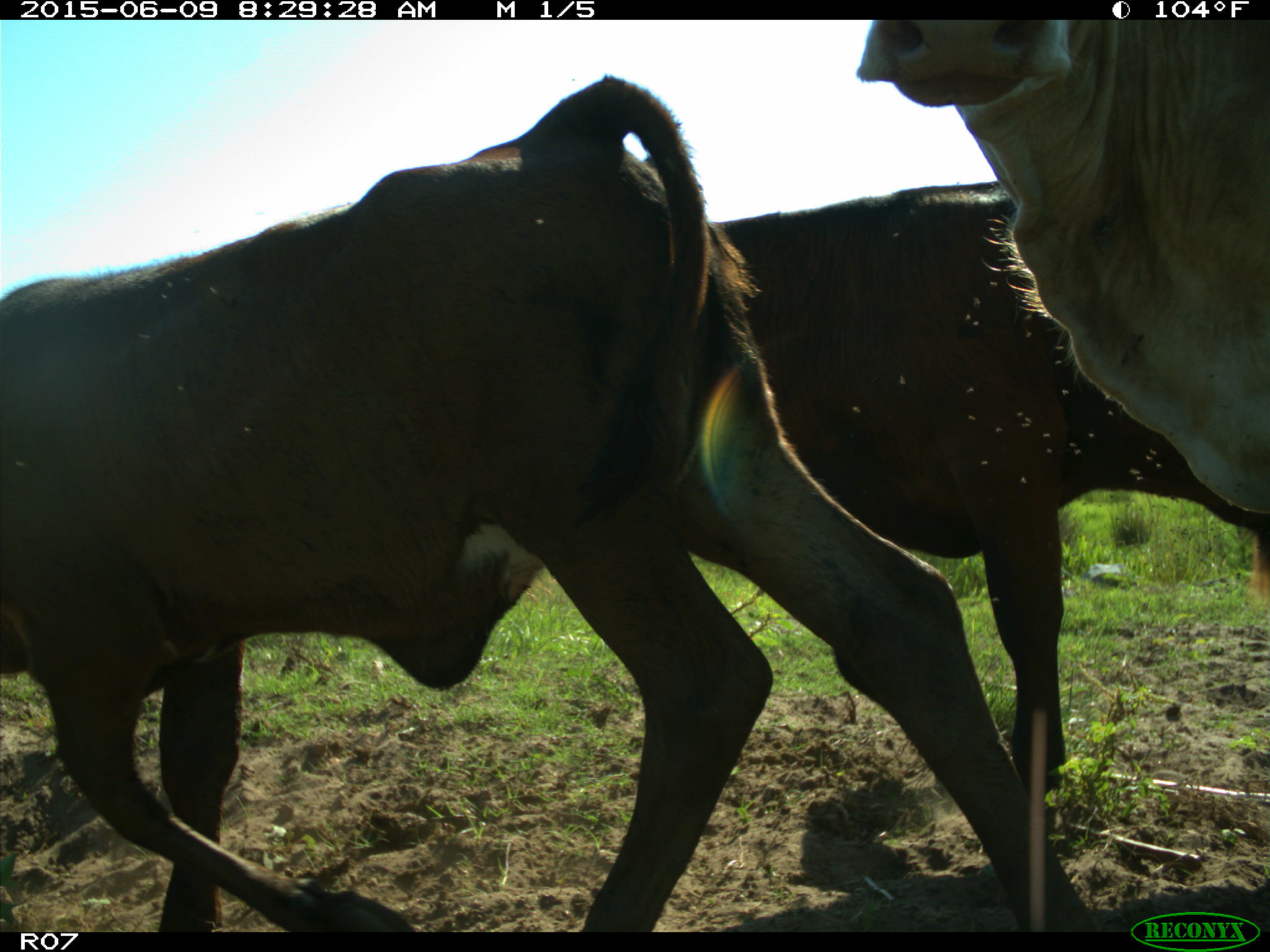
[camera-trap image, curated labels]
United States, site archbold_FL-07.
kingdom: Animalia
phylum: Chordata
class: Mammalia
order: Artiodactyla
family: Bovidae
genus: Bos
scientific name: Bos taurus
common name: domestic cow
Bos taurus (domestic cow).